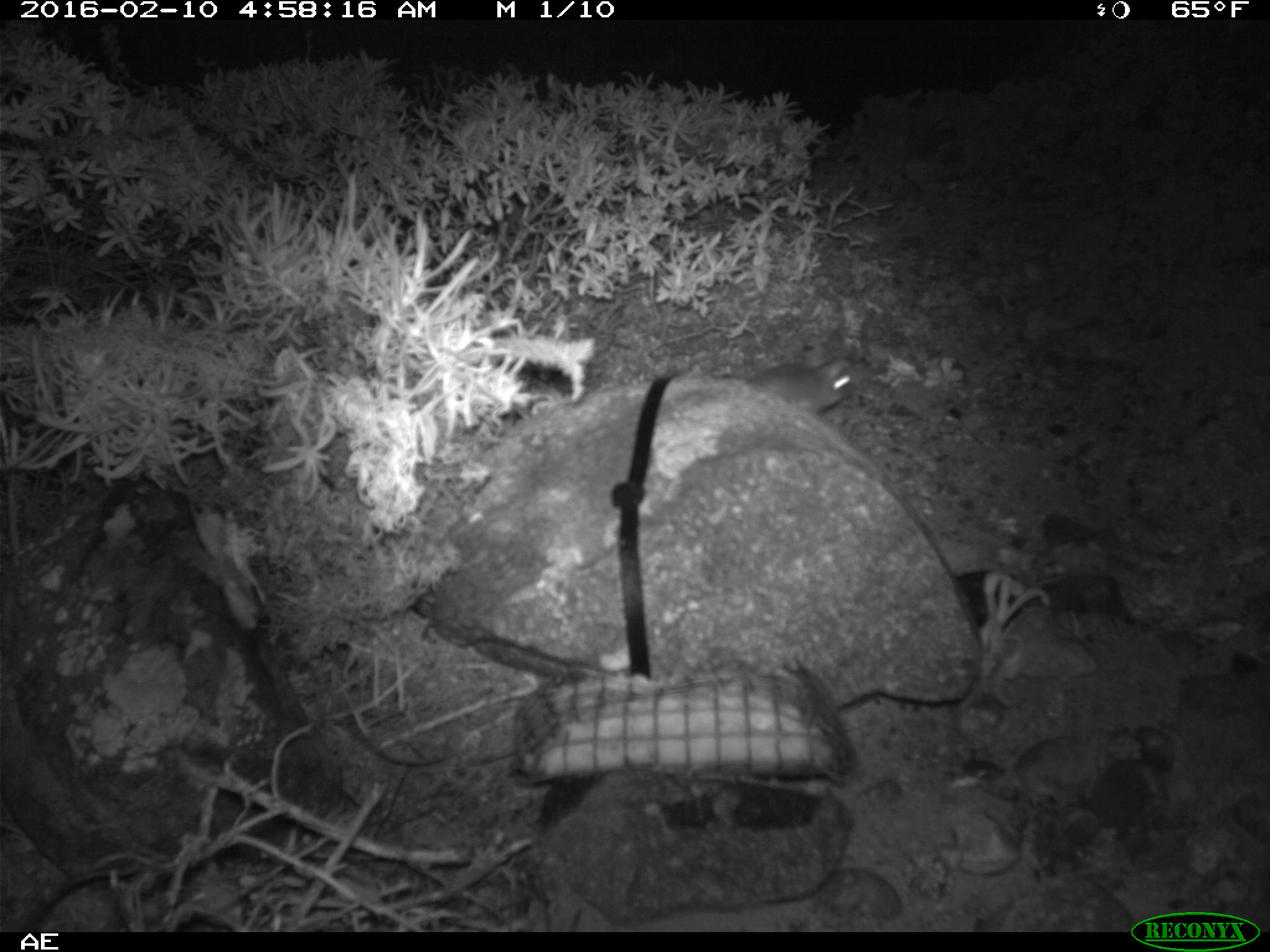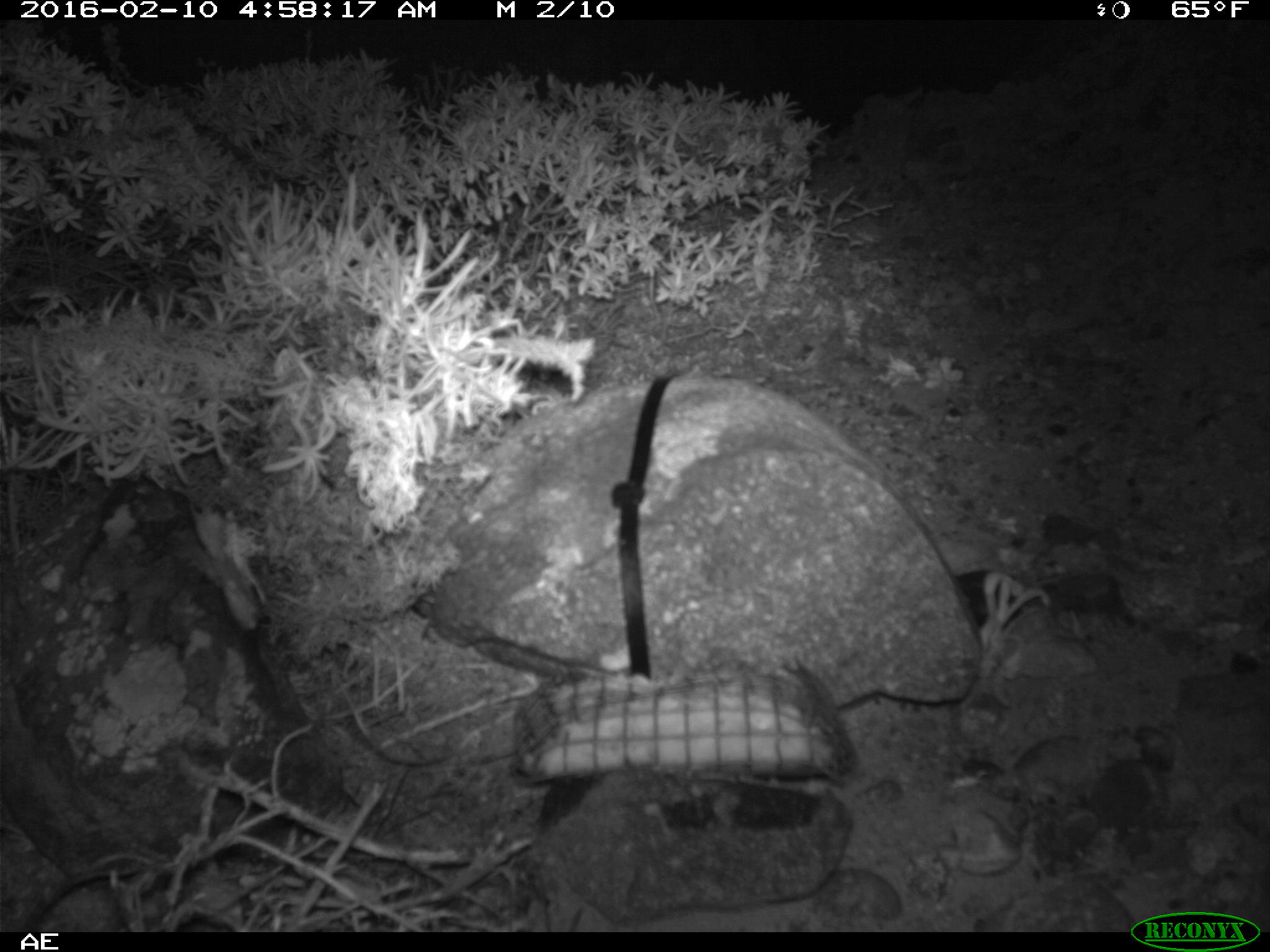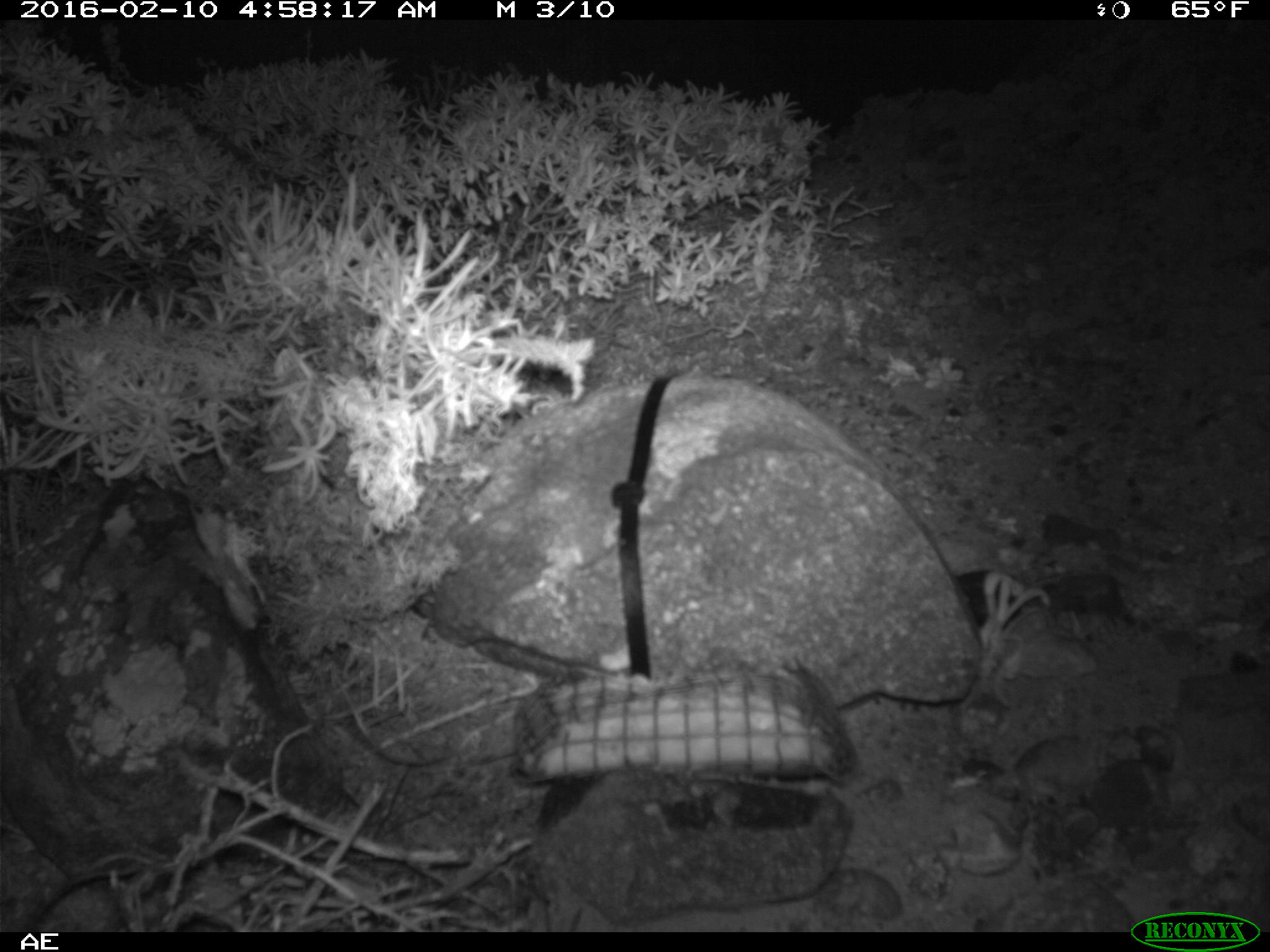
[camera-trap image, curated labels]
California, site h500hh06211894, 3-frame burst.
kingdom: Animalia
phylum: Chordata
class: Mammalia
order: Rodentia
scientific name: Rodentia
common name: rodent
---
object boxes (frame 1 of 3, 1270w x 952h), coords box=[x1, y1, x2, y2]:
rodent: box=[748, 345, 853, 413]